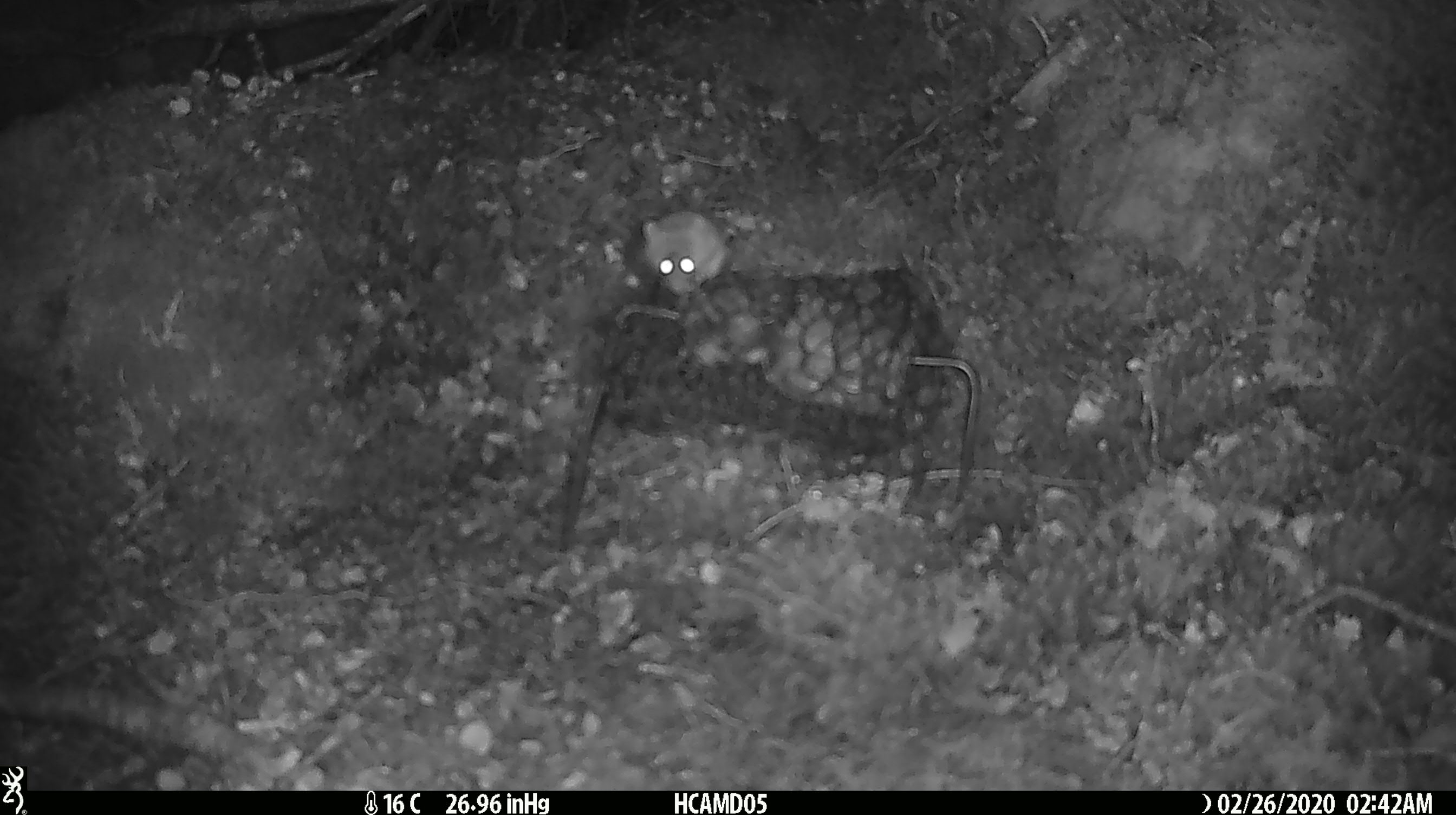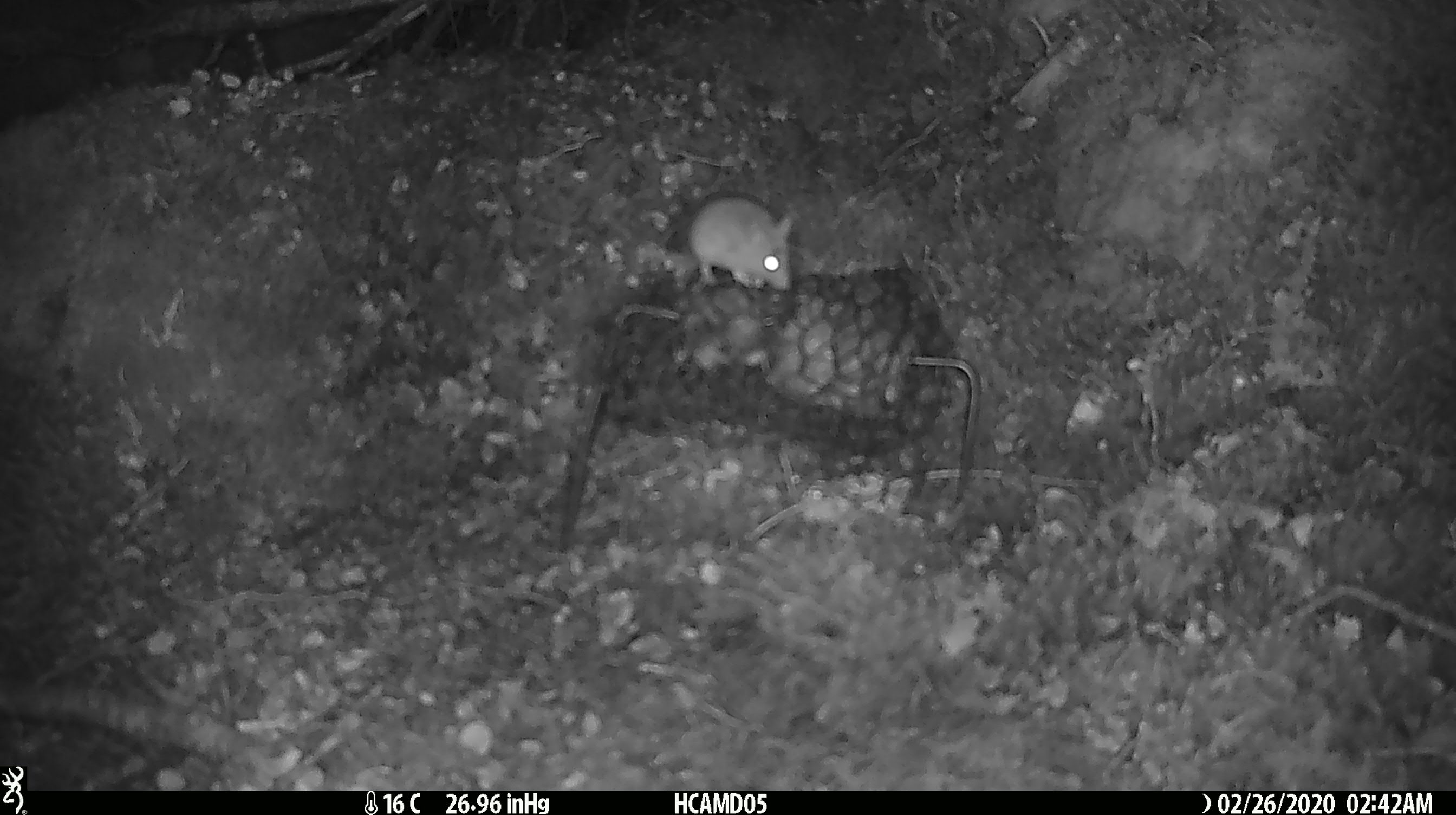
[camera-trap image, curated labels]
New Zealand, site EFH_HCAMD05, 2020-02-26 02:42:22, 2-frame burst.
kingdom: Animalia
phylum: Chordata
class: Mammalia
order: Rodentia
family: Muridae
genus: Mus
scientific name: Mus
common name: mouse